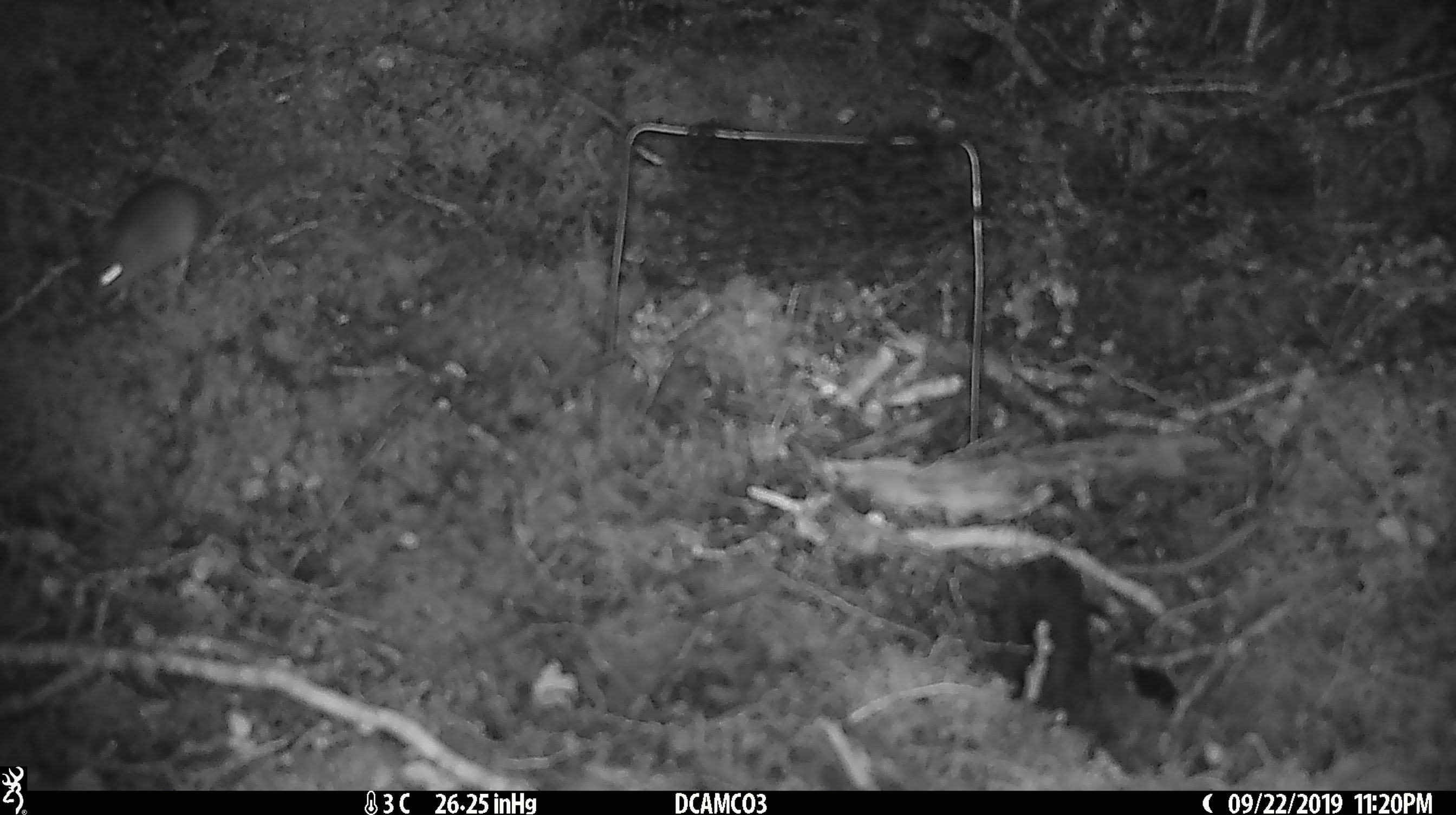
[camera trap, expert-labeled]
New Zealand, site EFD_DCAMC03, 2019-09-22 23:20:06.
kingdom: Animalia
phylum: Chordata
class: Mammalia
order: Rodentia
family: Muridae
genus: Mus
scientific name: Mus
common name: mouse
Mouse (Mus).